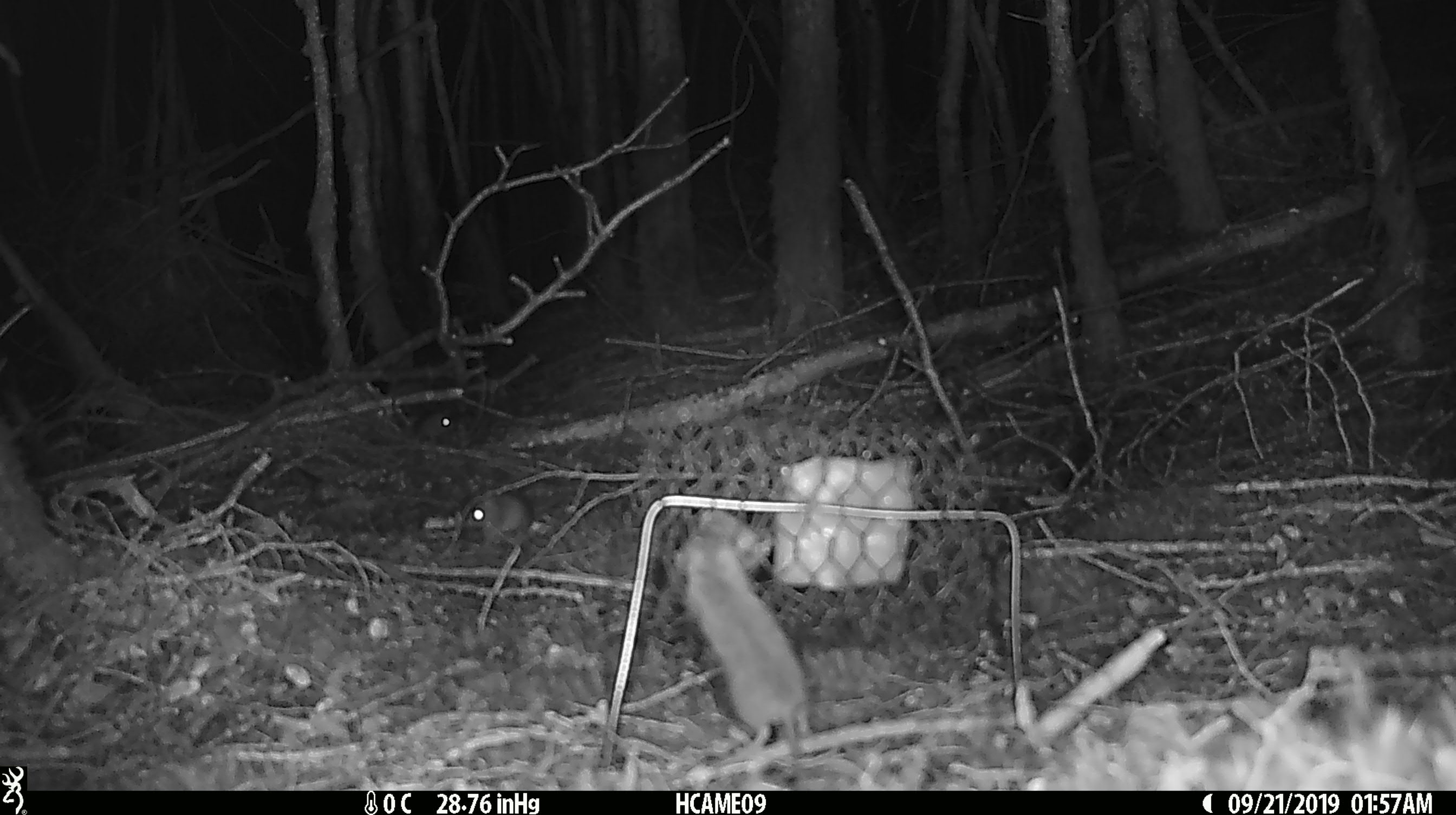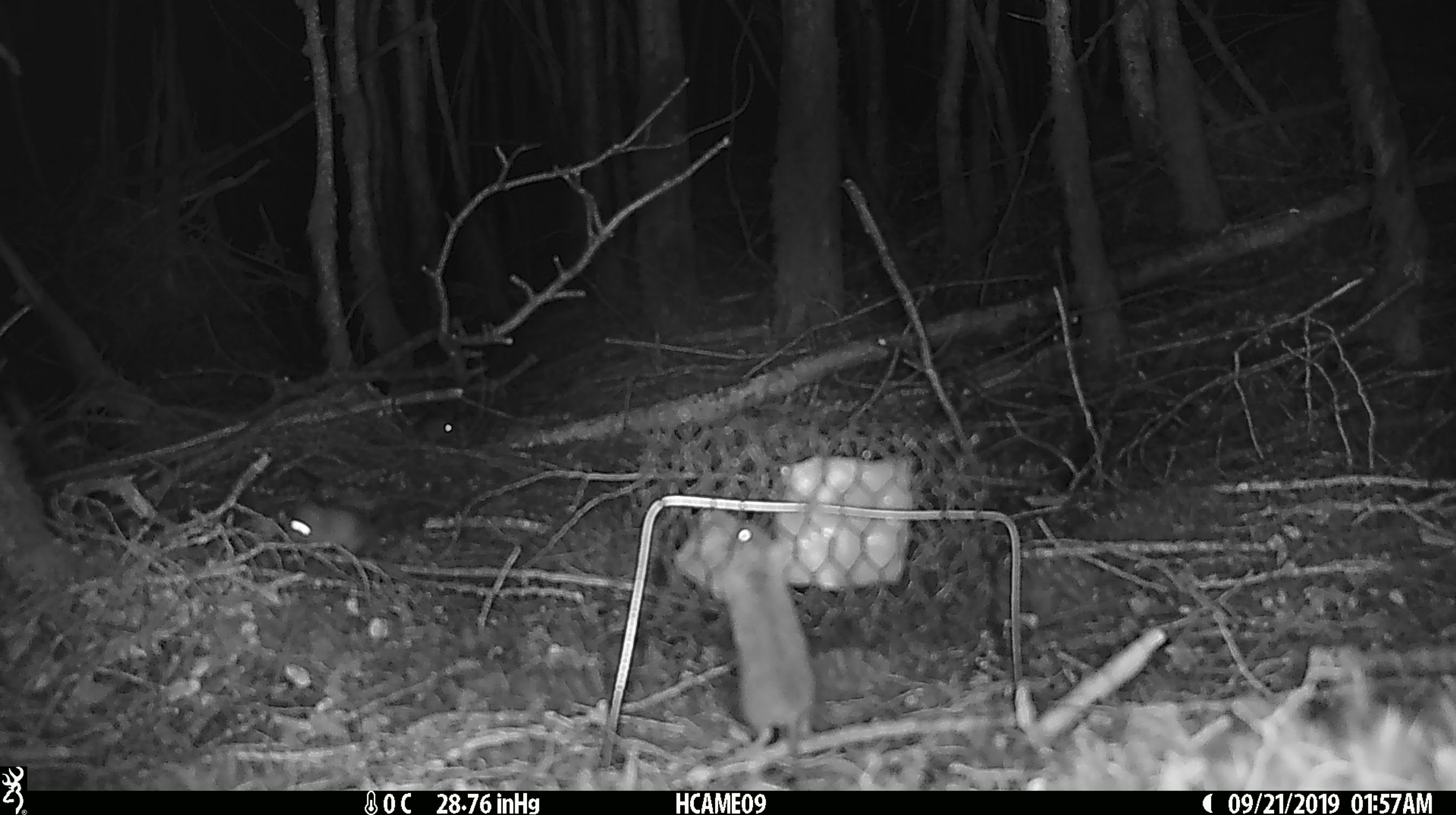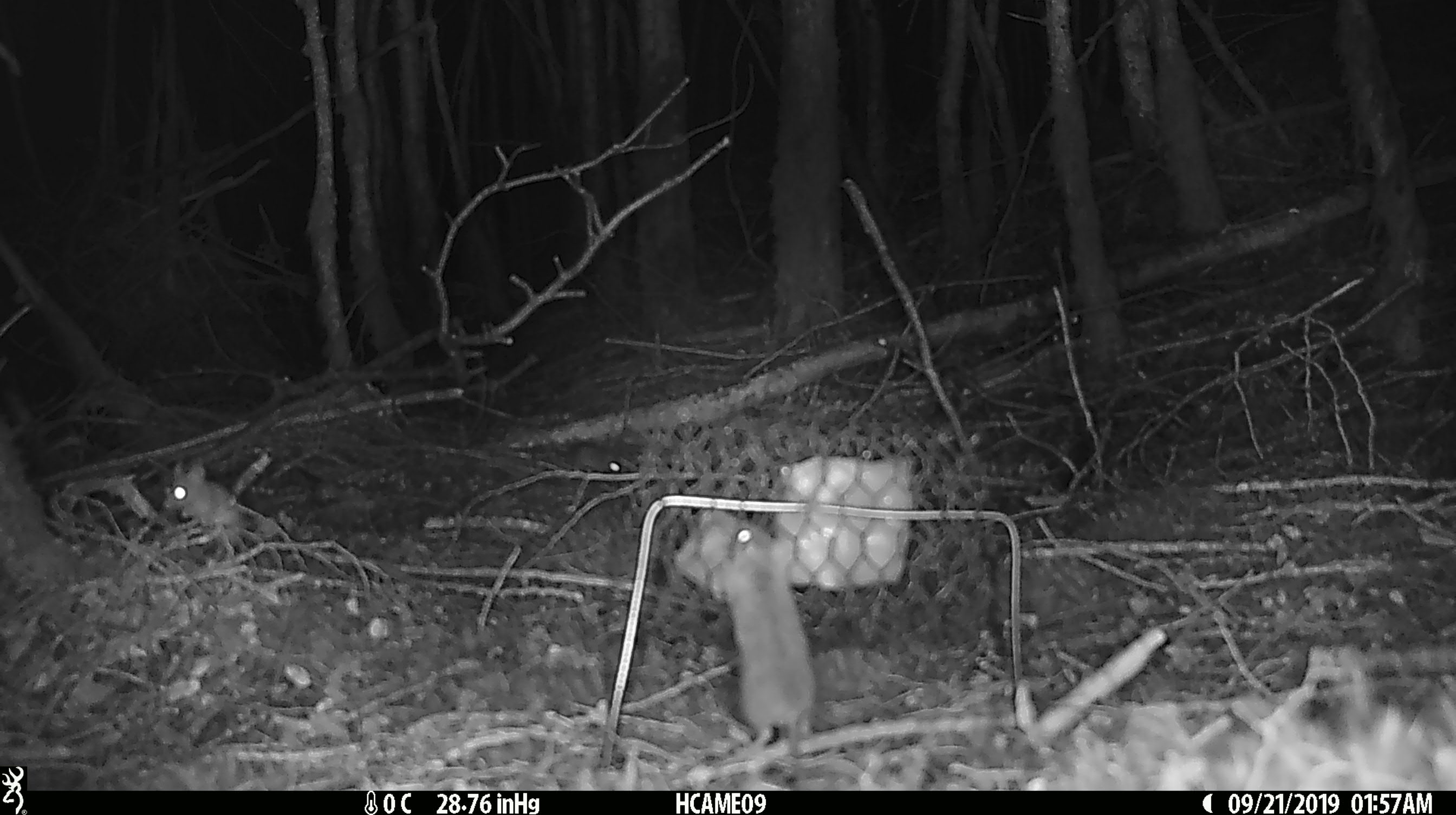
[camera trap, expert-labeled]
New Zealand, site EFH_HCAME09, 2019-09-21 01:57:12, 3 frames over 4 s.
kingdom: Animalia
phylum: Chordata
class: Mammalia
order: Rodentia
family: Muridae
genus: Mus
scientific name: Mus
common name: mouse